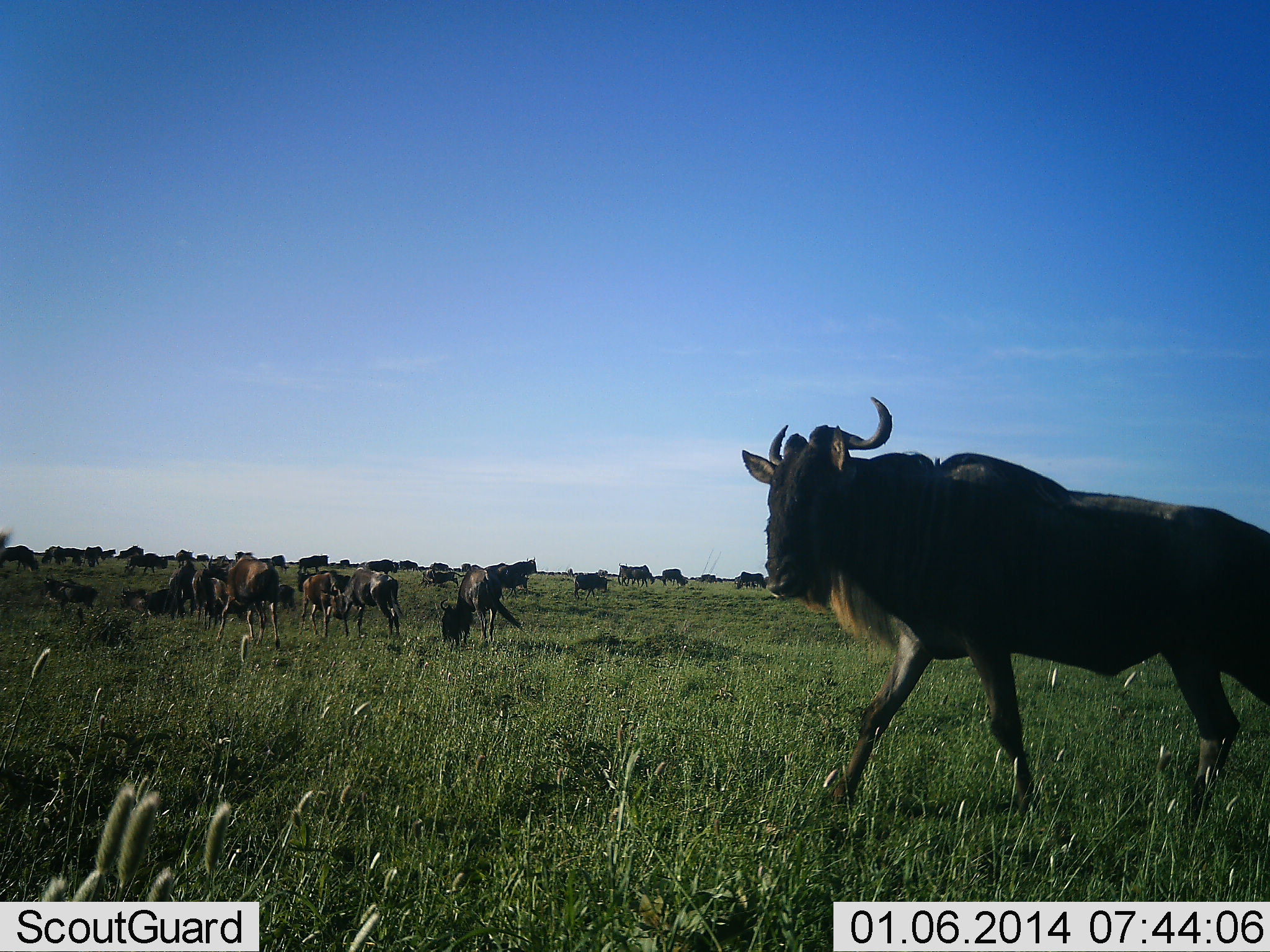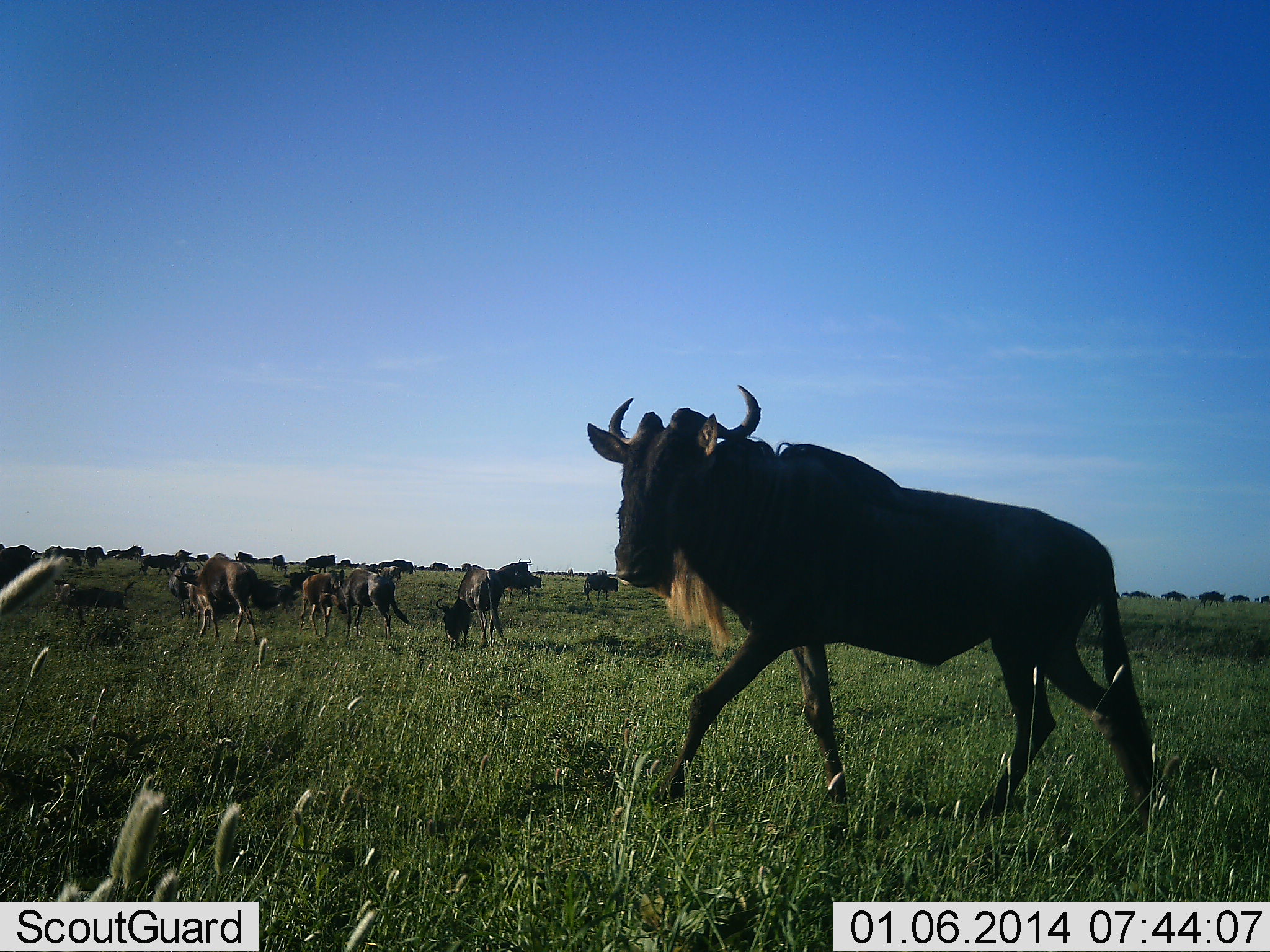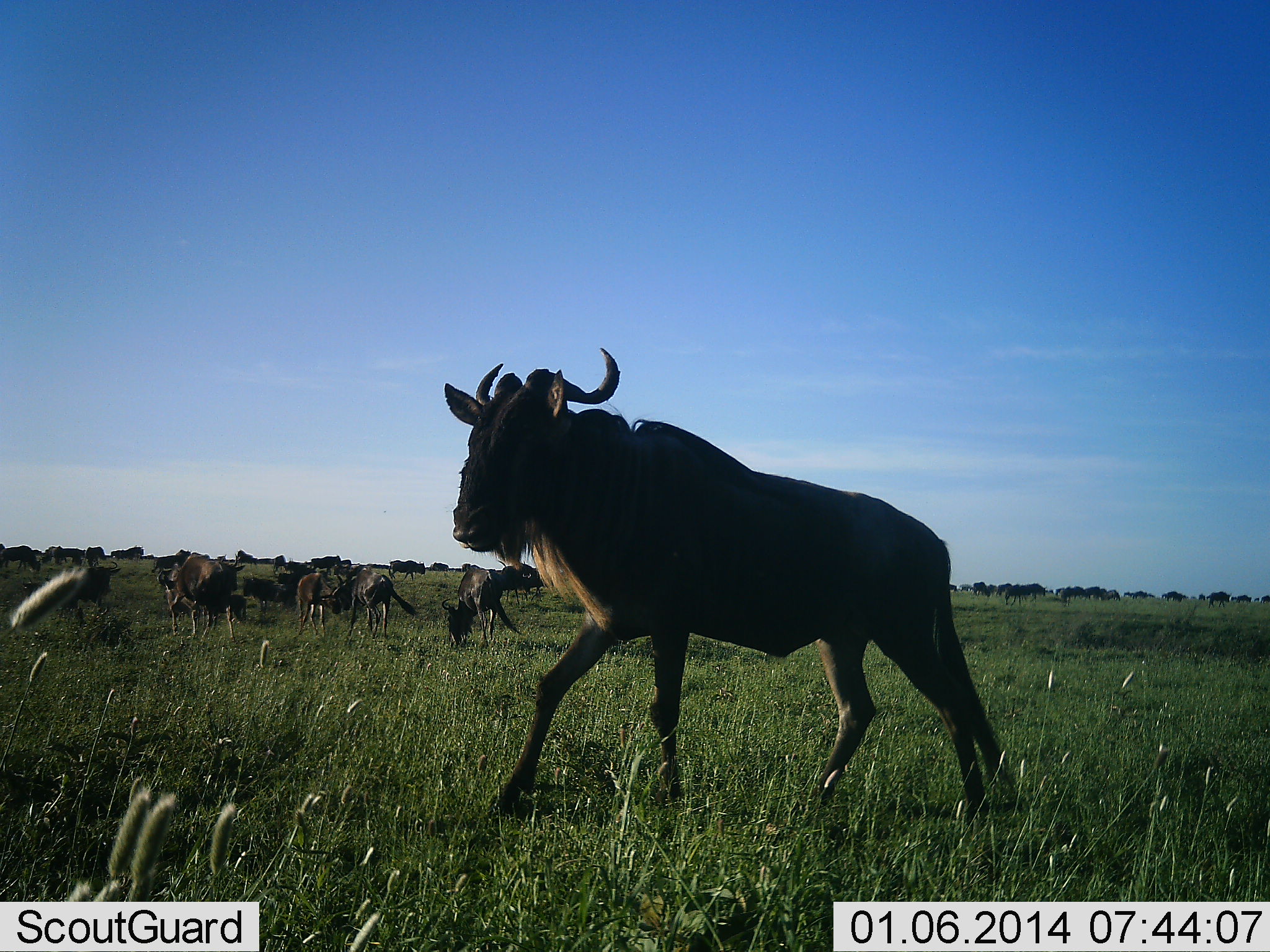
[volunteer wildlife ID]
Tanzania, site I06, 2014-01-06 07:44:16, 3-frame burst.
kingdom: Animalia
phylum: Chordata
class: Mammalia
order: Artiodactyla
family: Bovidae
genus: Connochaetes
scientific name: Connochaetes taurinus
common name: blue wildebeest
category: wildebeest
Wildebeest (blue wildebeest) (Connochaetes taurinus), count 11-50. Behavior (volunteer vote fractions): standing 50%, resting 20%, moving 100%, interacting 20%. Young present (vote fraction): 0%. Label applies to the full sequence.